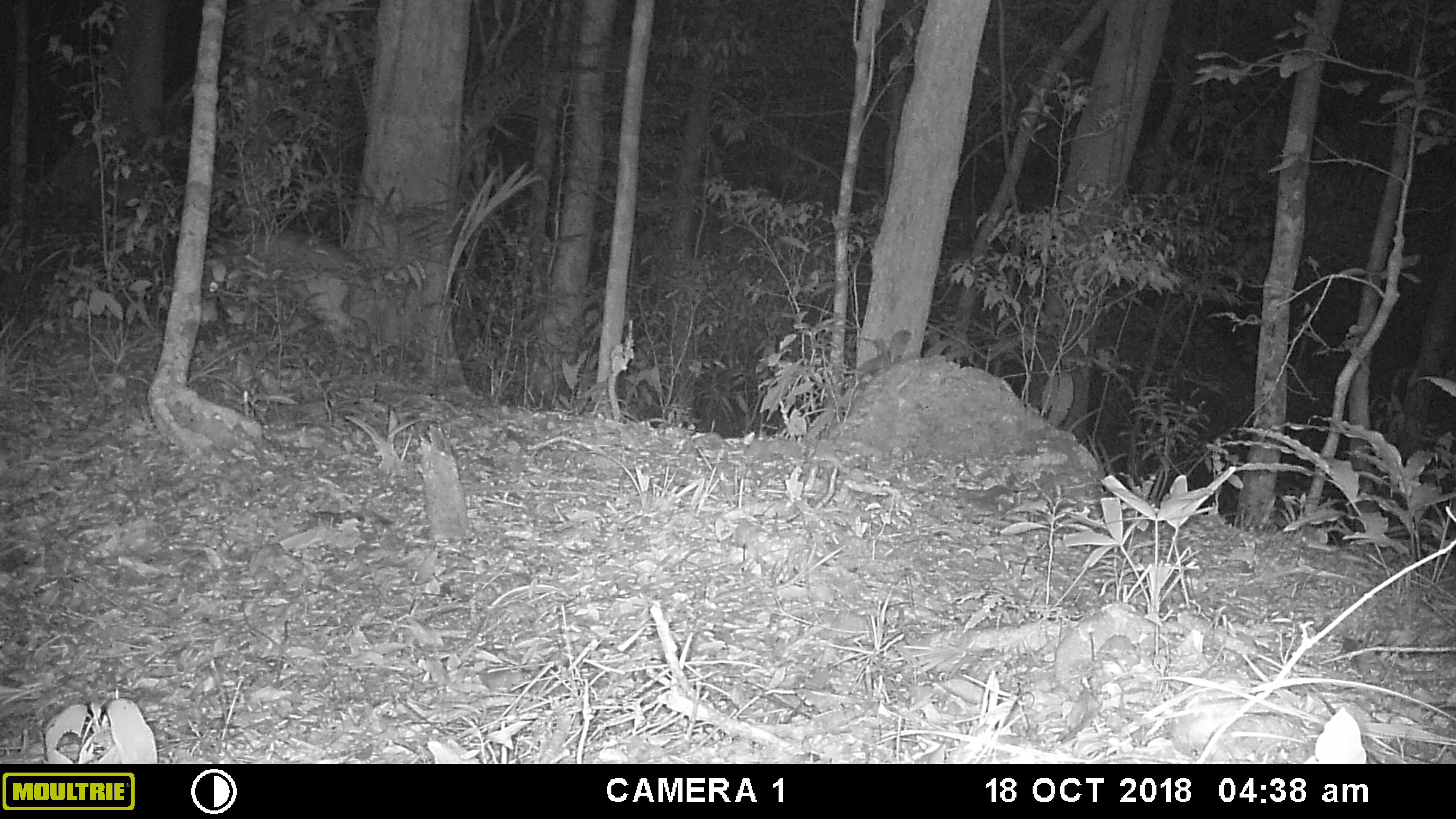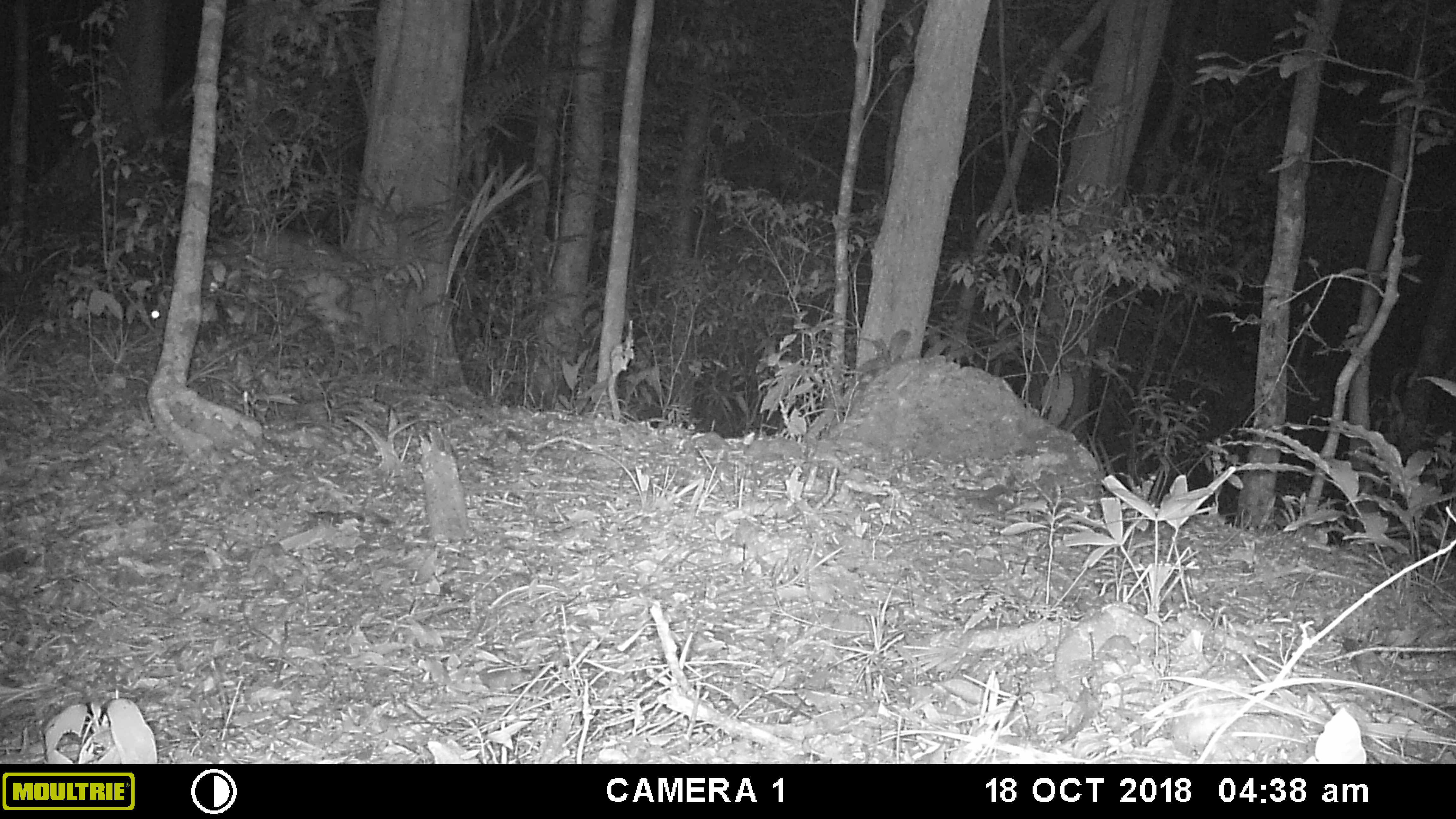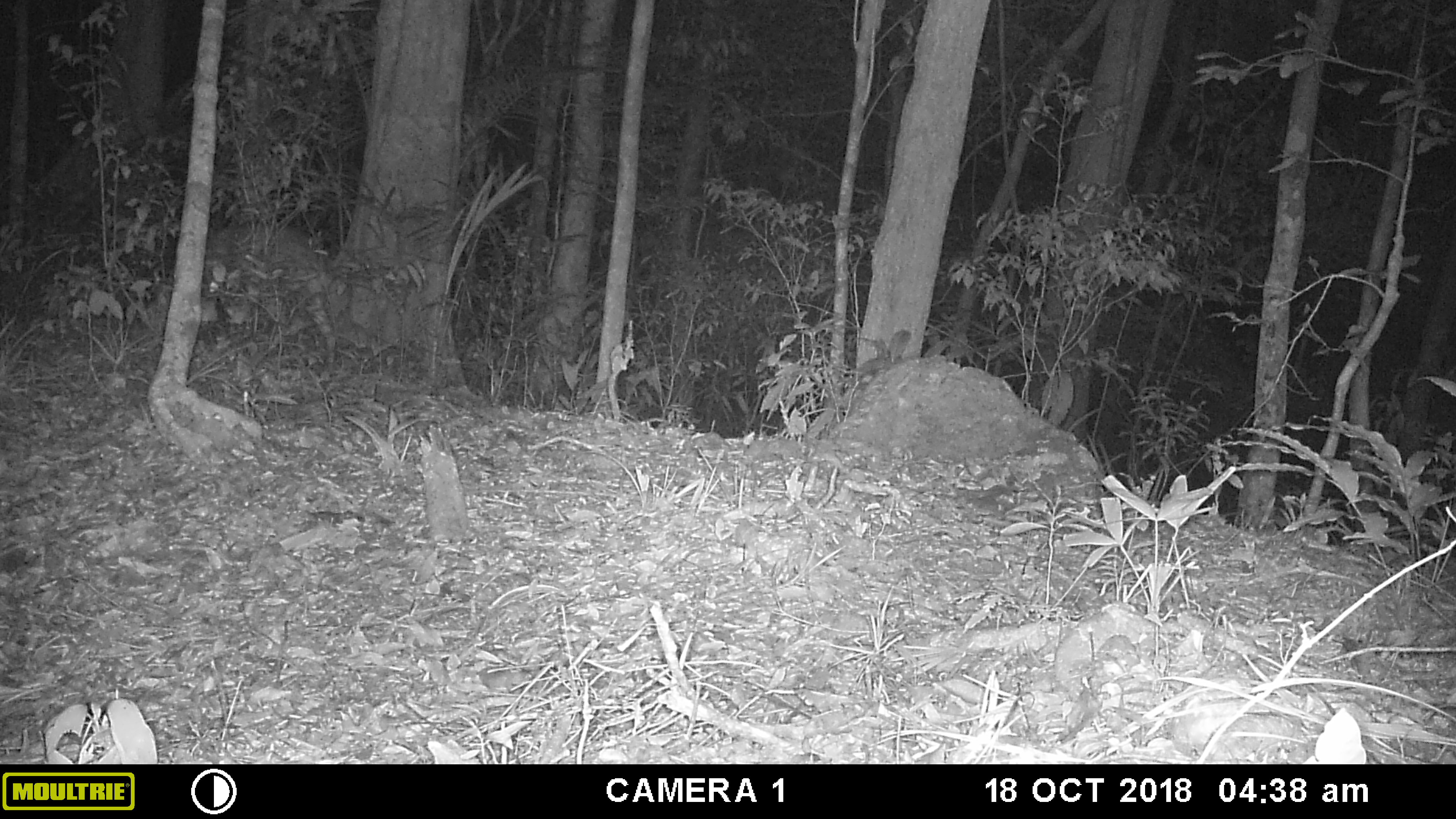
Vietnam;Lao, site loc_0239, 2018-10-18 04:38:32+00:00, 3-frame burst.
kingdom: Animalia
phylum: Chordata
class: Mammalia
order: Artiodactyla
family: Cervidae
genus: Muntiacus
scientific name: Muntiacus vuquangensis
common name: large-antlered muntjac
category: large antlered muntjac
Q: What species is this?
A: Large antlered muntjac (large-antlered muntjac) (Muntiacus vuquangensis).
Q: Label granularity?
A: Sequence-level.